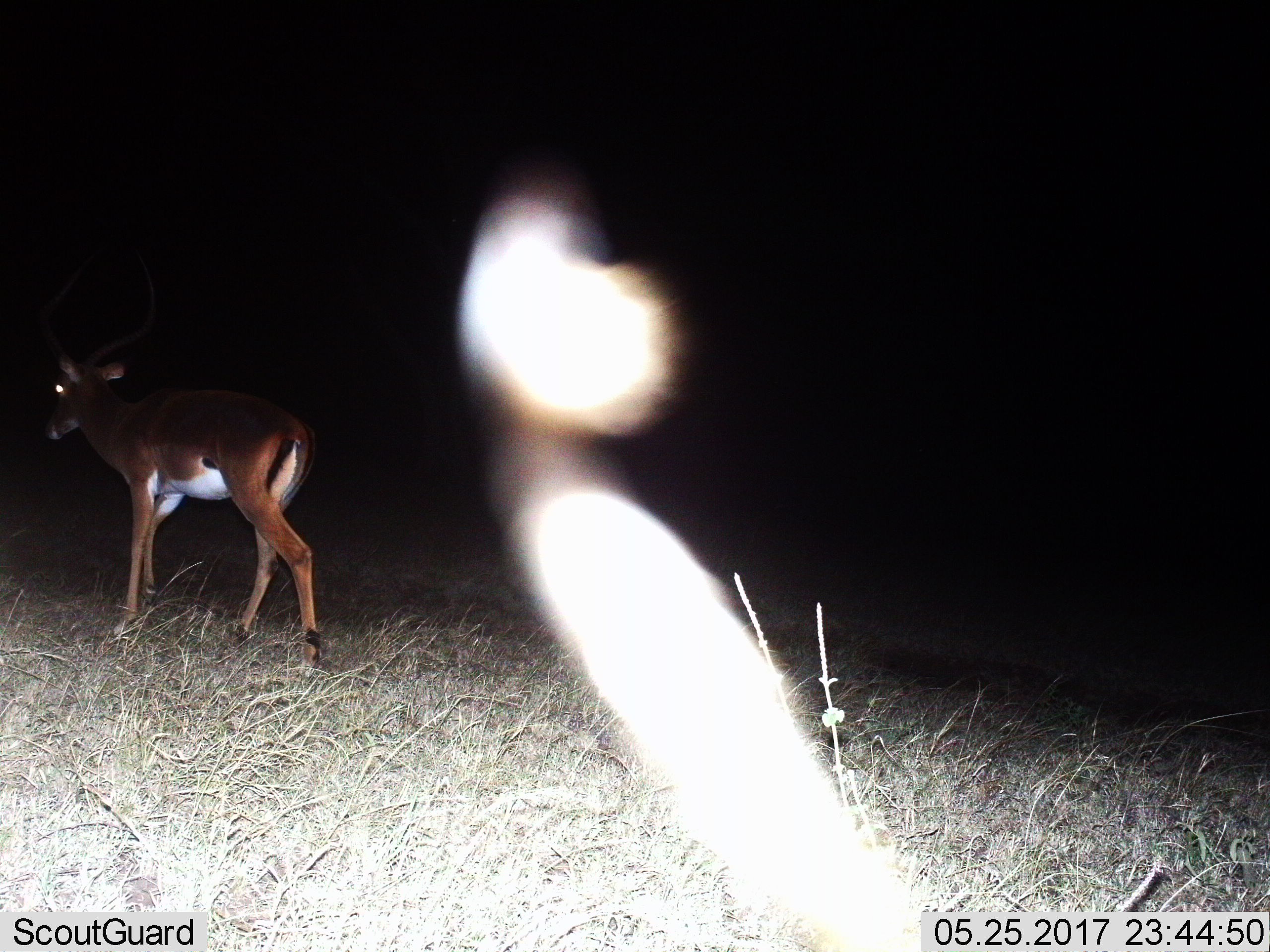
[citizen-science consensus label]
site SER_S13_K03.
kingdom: Animalia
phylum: Chordata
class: Mammalia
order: Artiodactyla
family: Bovidae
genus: Aepyceros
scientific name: Aepyceros melampus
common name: impala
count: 1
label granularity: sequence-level